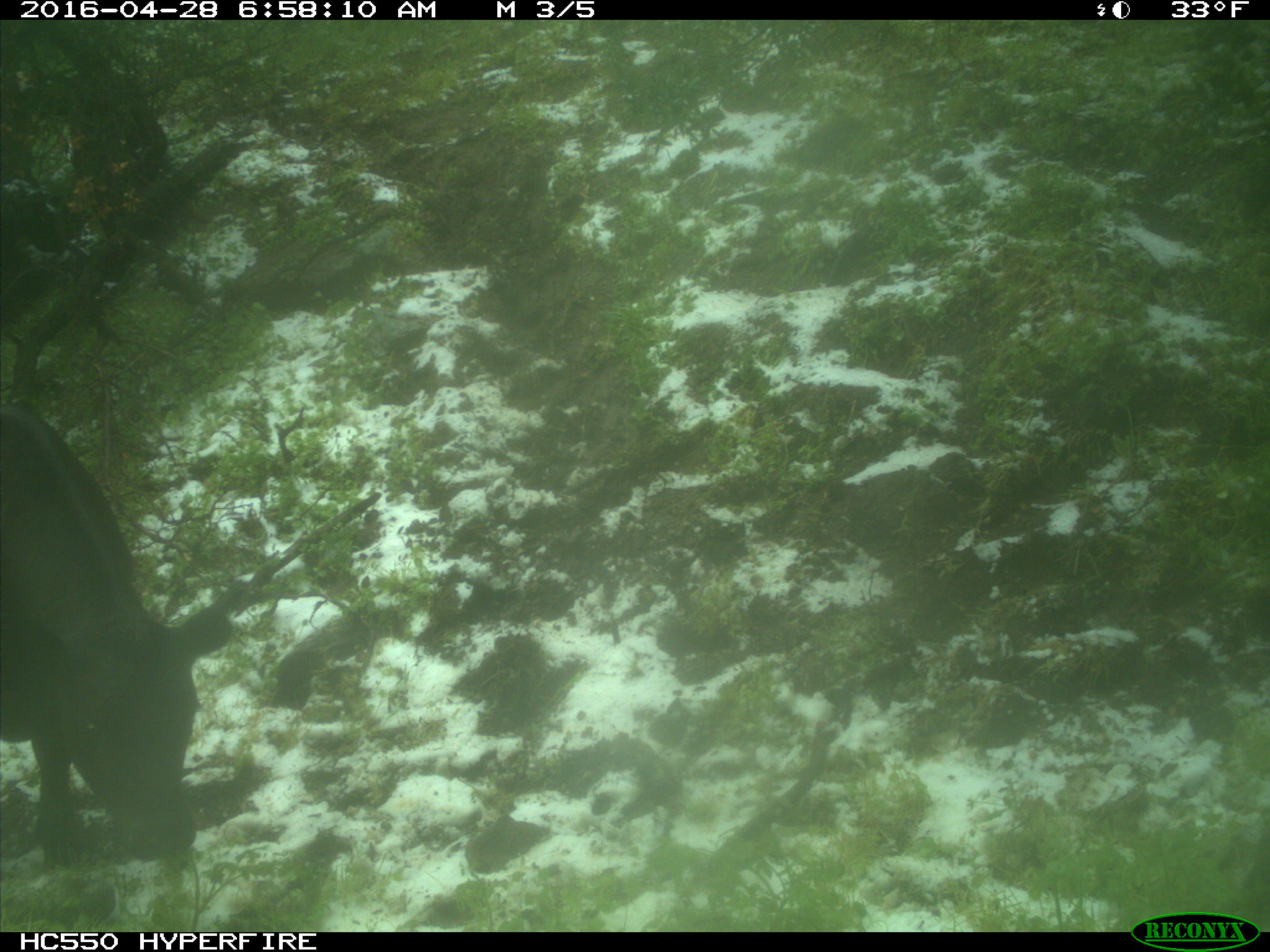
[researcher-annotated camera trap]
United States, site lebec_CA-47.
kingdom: Animalia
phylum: Chordata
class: Mammalia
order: Artiodactyla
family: Bovidae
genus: Bos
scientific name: Bos taurus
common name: domestic cow